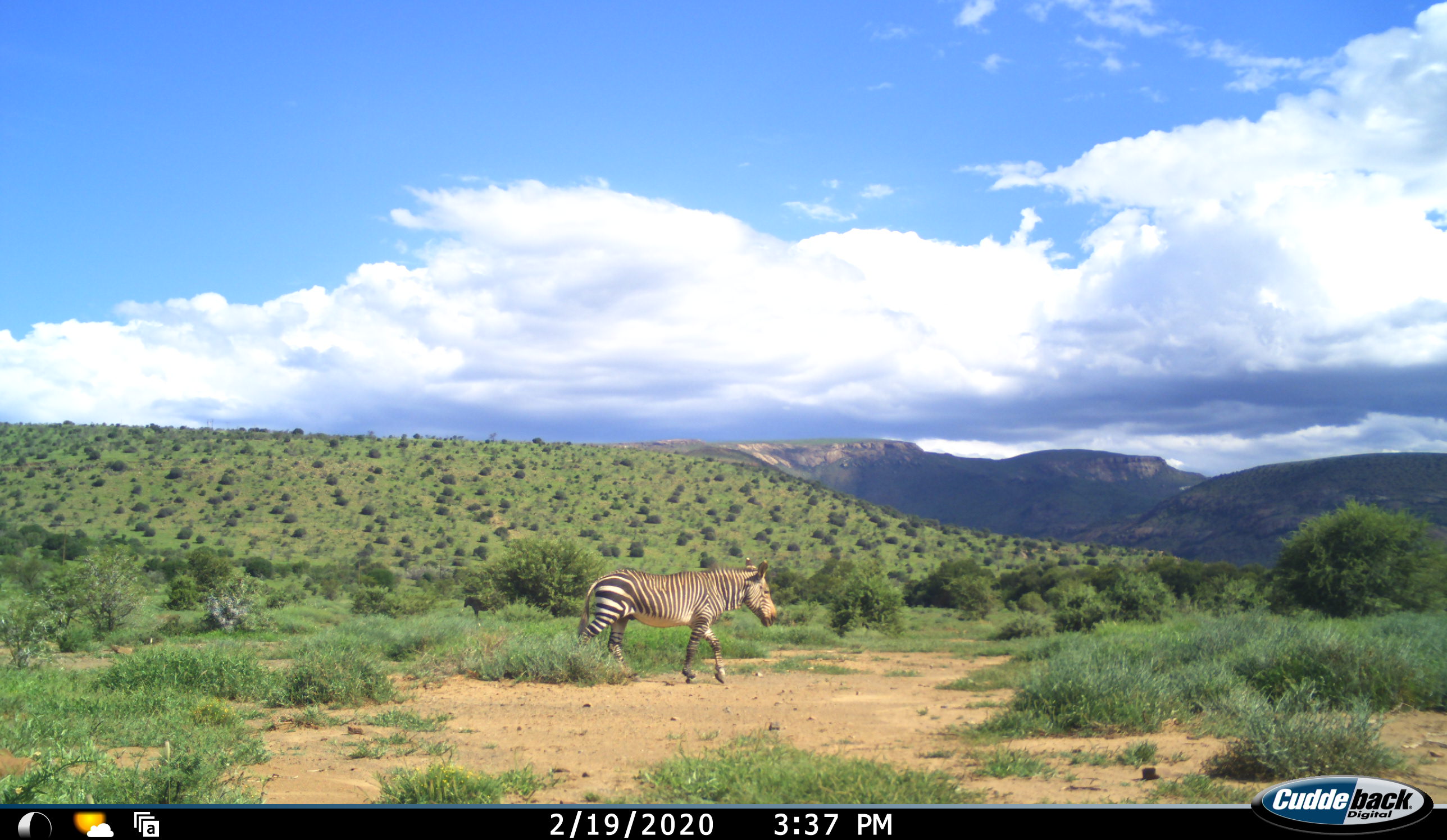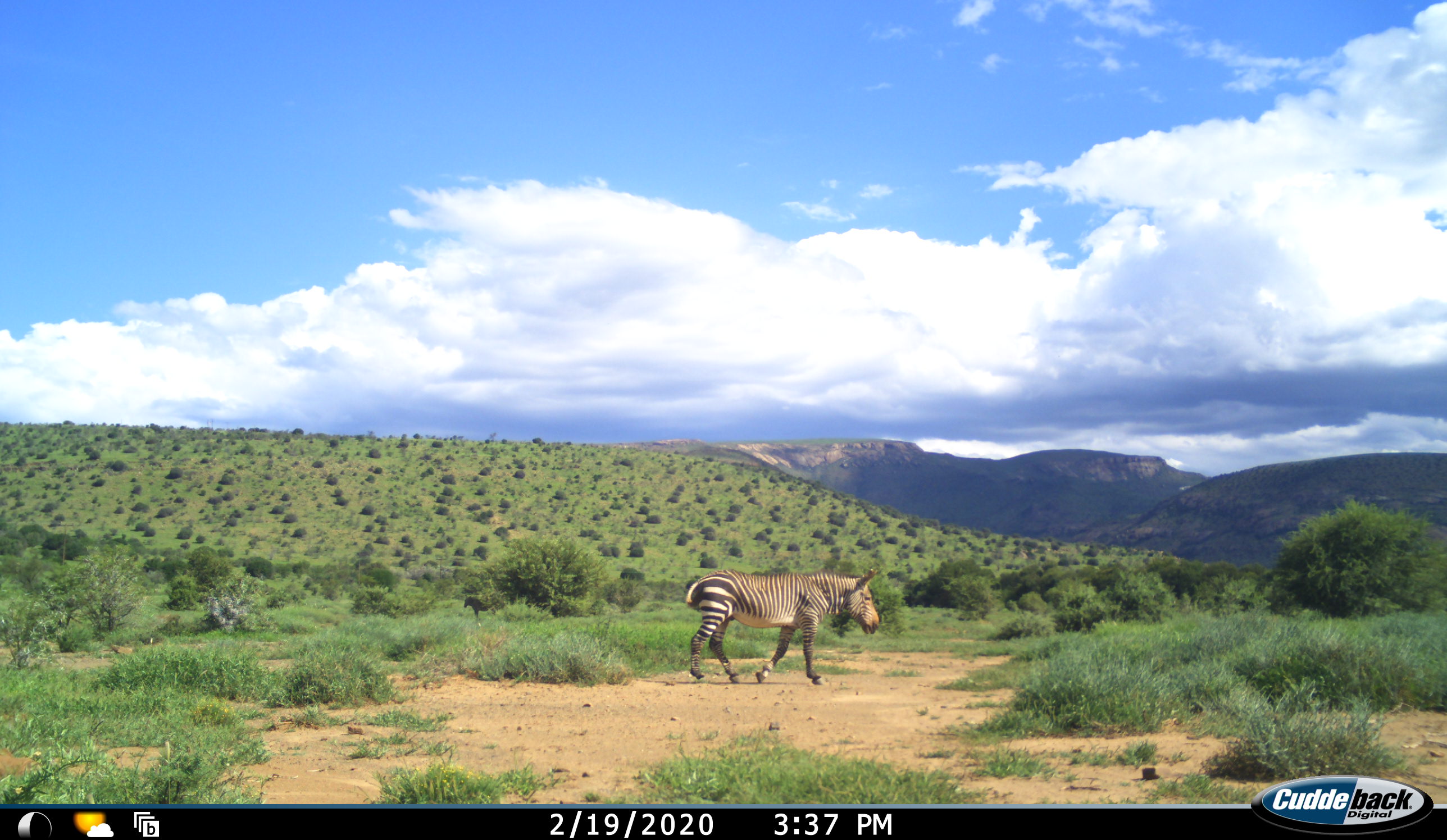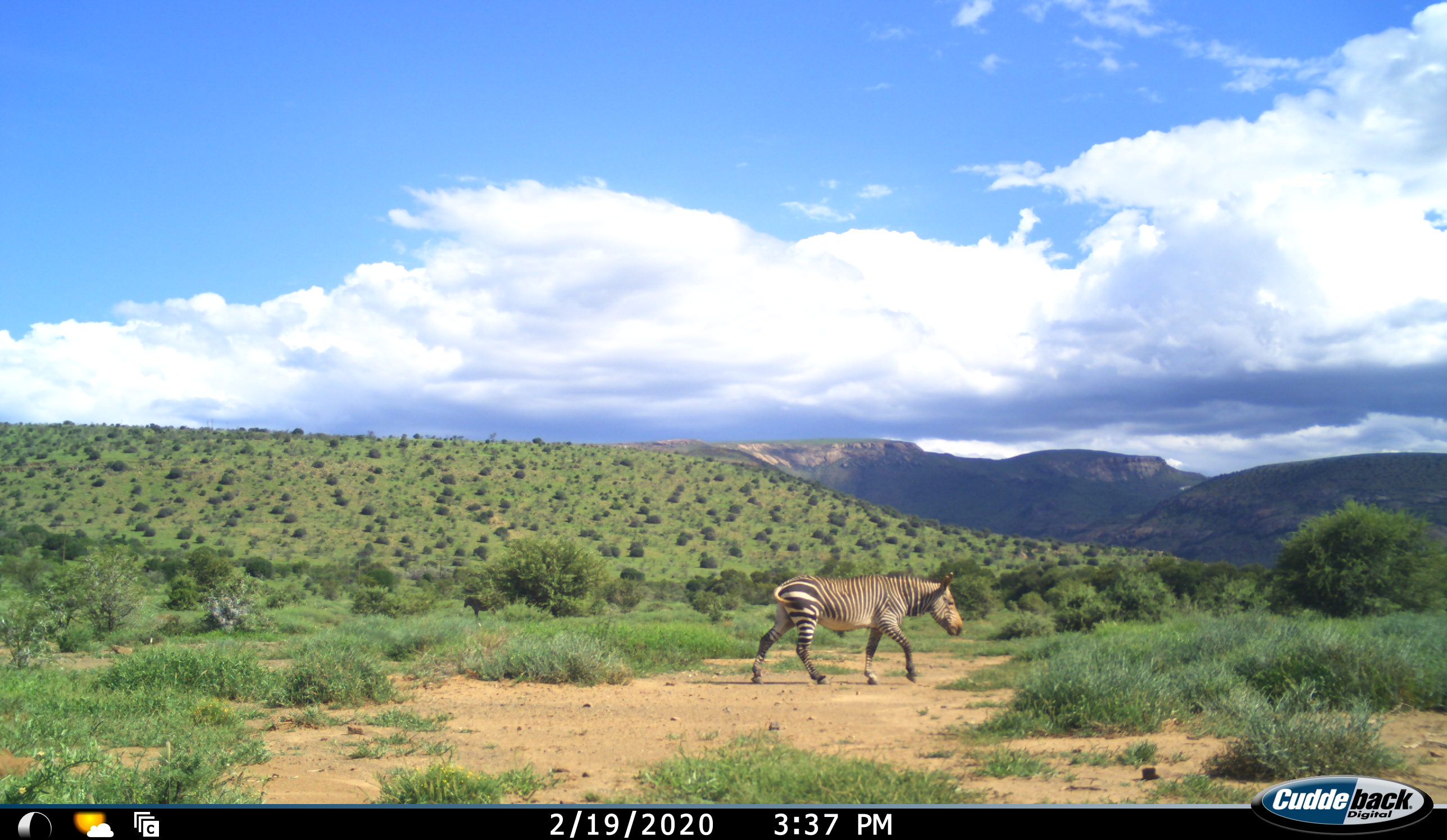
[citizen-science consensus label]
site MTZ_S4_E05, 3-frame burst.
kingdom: Animalia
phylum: Chordata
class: Mammalia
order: Perissodactyla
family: Equidae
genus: Equus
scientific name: Equus zebra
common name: mountain zebra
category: zebramountain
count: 1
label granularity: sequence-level